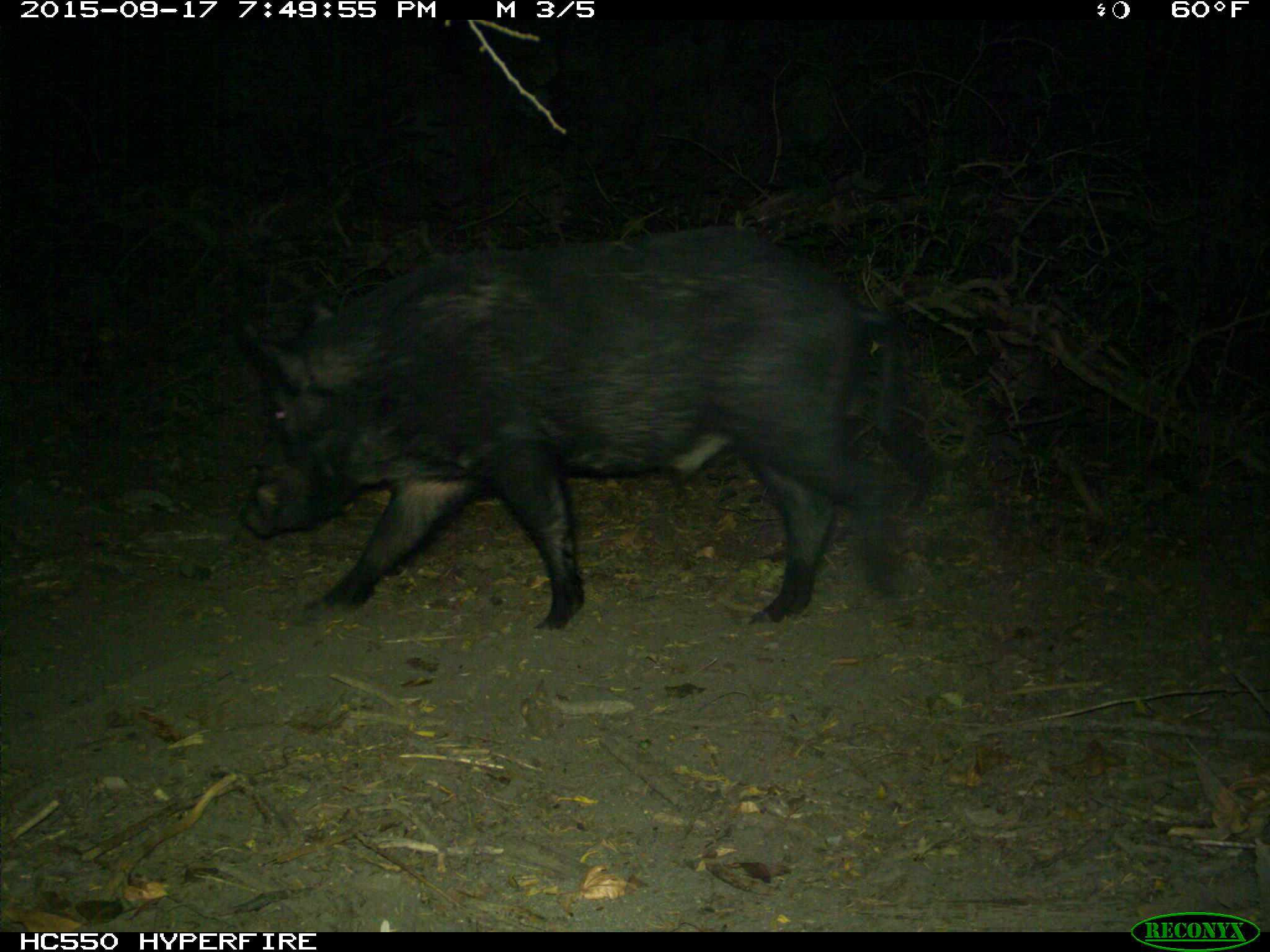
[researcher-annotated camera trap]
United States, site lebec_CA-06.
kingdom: Animalia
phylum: Chordata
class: Mammalia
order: Artiodactyla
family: Suidae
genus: Sus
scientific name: Sus scrofa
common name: wild boar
Sus scrofa (wild boar).